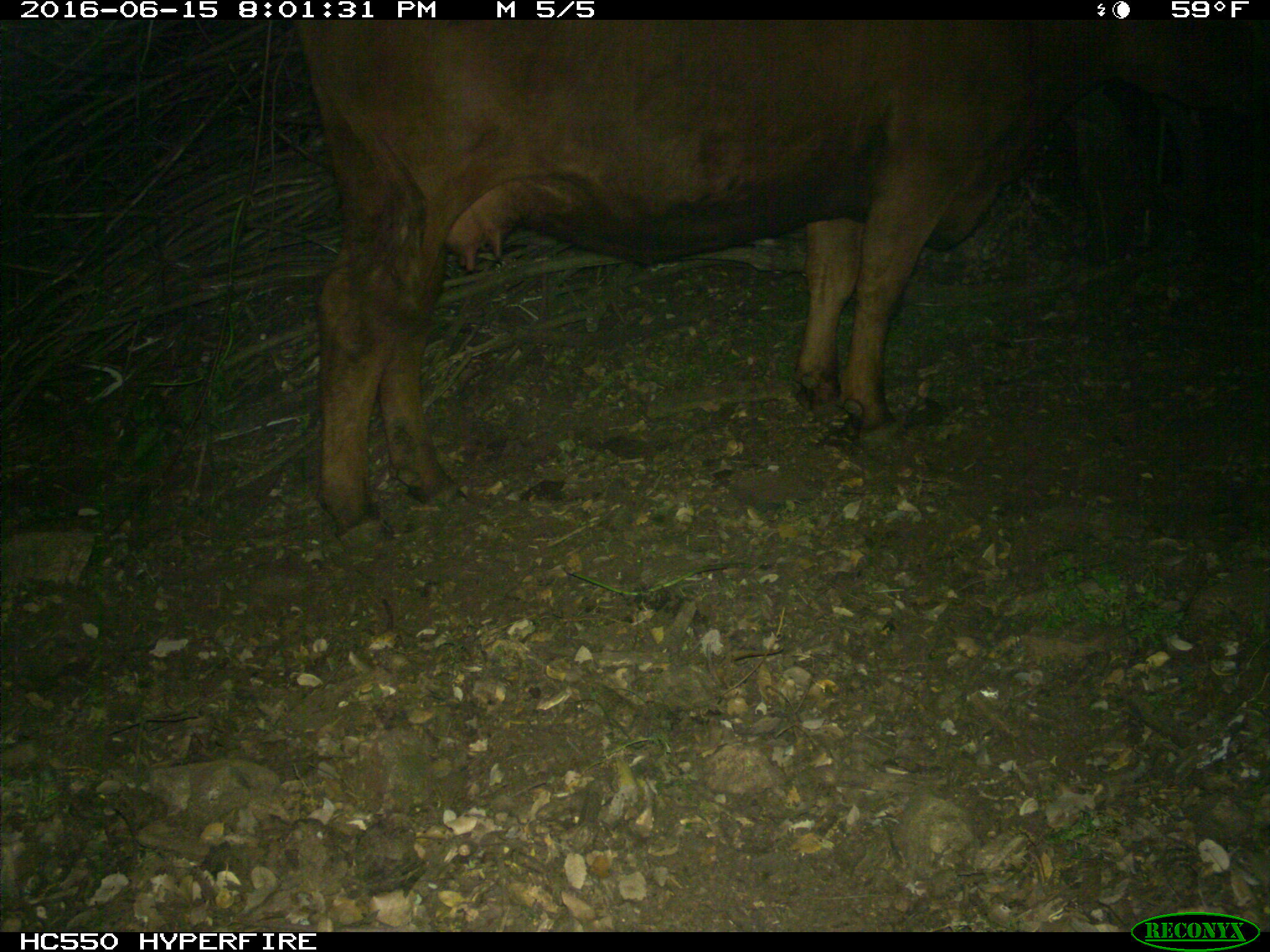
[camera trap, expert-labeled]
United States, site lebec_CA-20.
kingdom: Animalia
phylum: Chordata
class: Mammalia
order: Artiodactyla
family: Bovidae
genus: Bos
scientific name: Bos taurus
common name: domestic cow